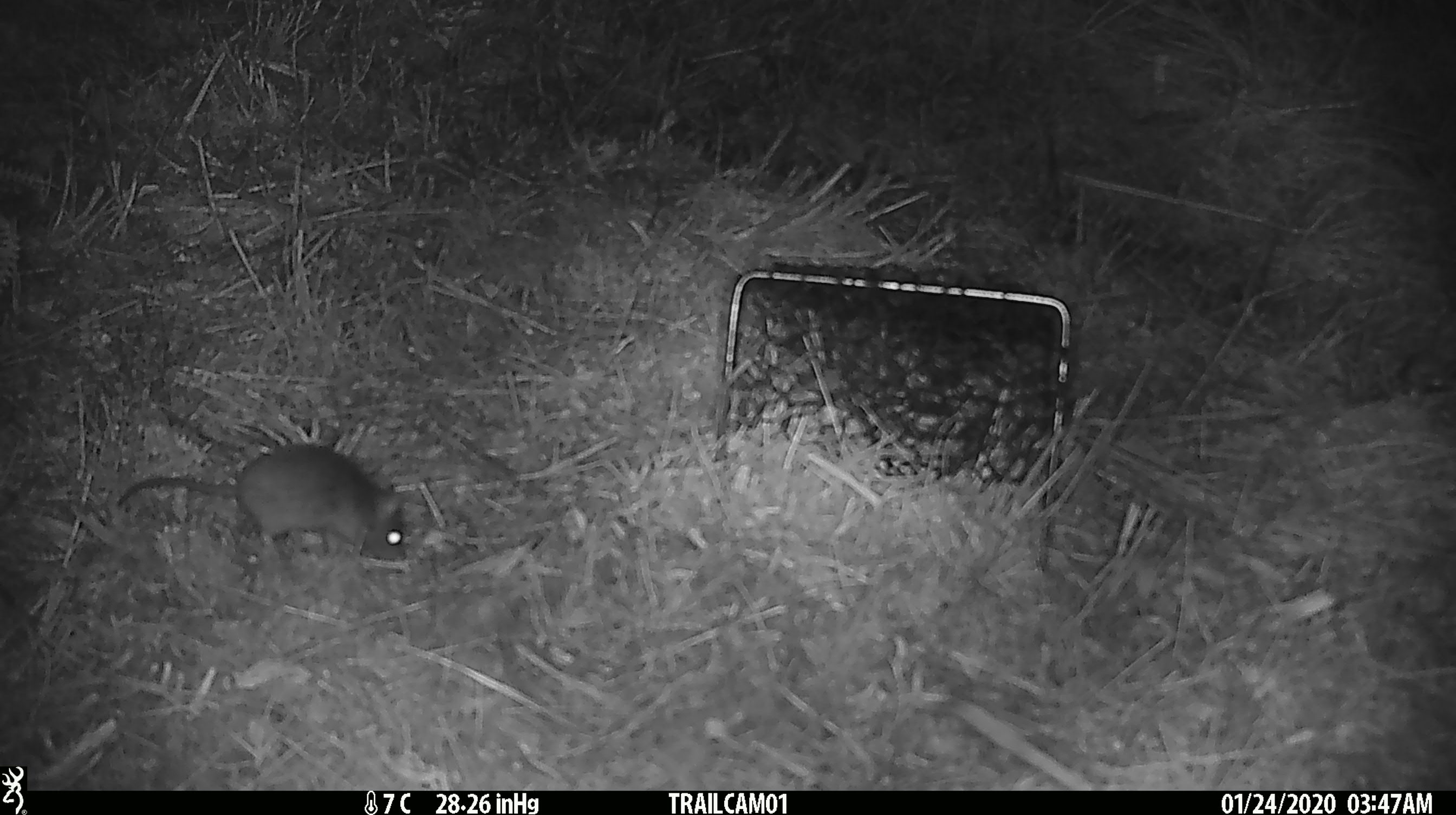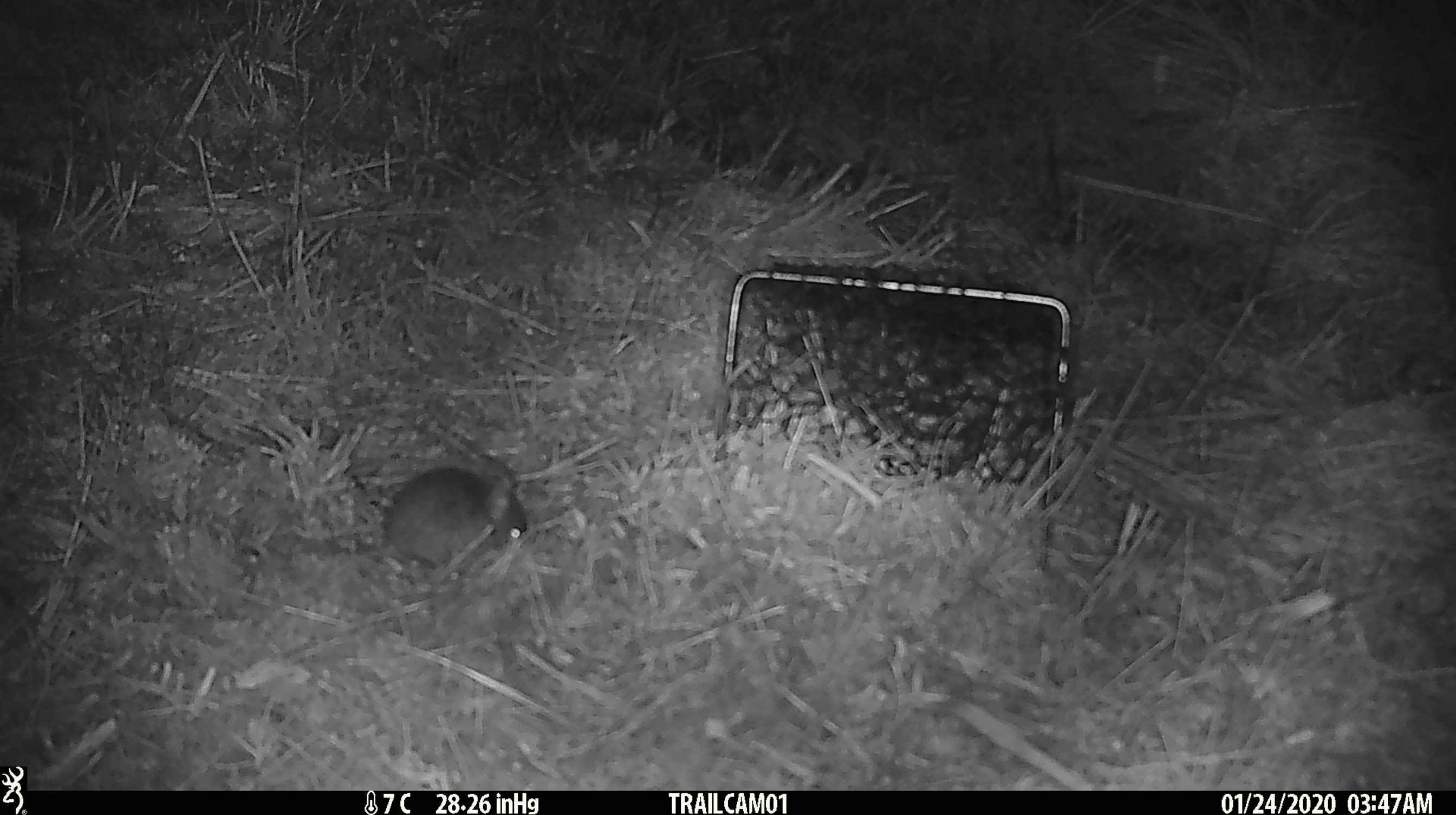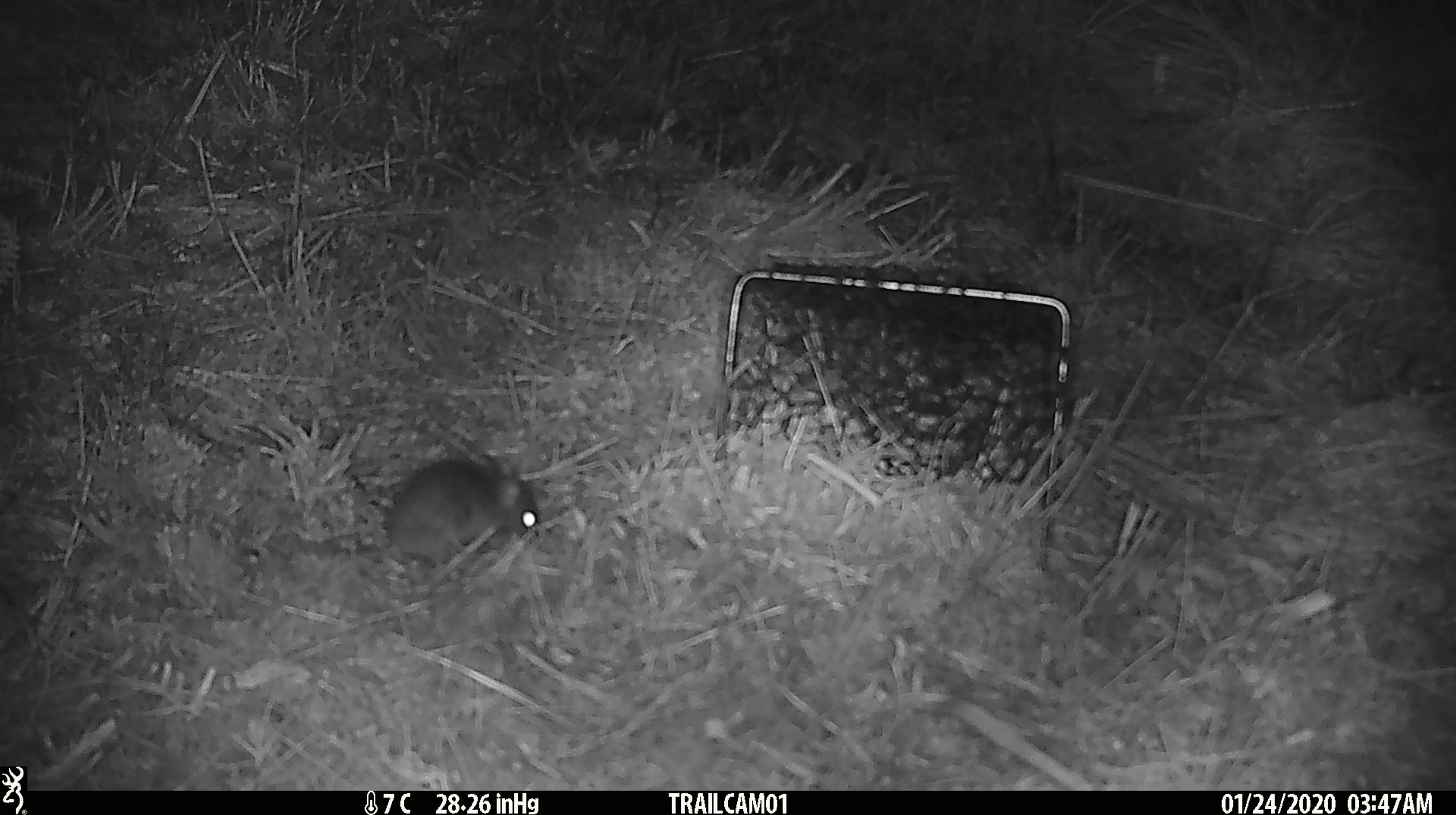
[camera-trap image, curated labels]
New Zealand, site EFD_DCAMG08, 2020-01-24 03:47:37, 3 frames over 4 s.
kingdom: Animalia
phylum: Chordata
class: Mammalia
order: Rodentia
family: Muridae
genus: Mus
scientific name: Mus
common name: mouse